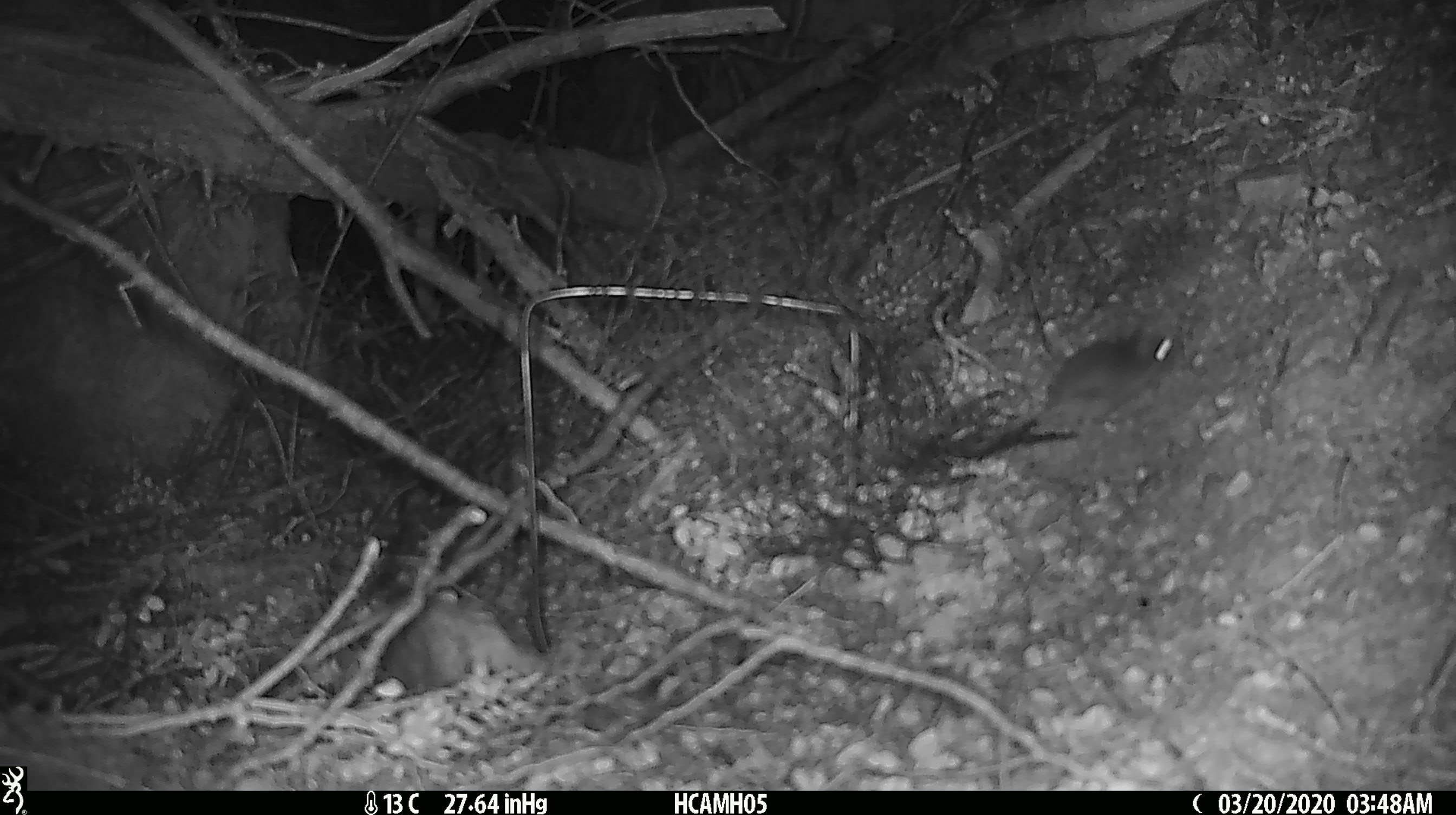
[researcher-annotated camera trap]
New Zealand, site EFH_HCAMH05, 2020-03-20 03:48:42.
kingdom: Animalia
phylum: Chordata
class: Mammalia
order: Rodentia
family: Muridae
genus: Mus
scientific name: Mus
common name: mouse